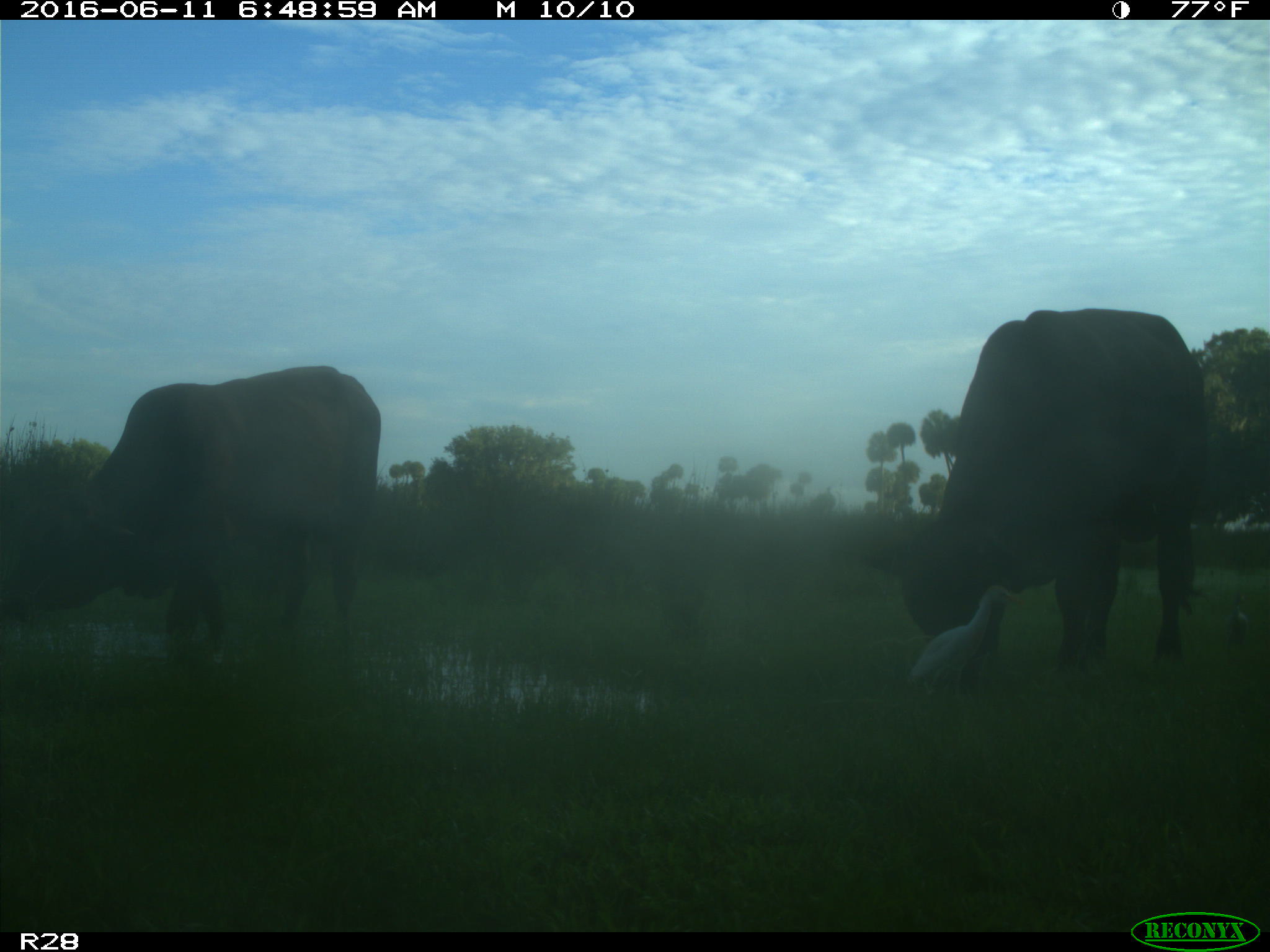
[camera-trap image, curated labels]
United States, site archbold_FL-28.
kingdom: Animalia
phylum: Chordata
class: Mammalia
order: Artiodactyla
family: Bovidae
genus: Bos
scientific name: Bos taurus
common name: domestic cow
Bos taurus (domestic cow).